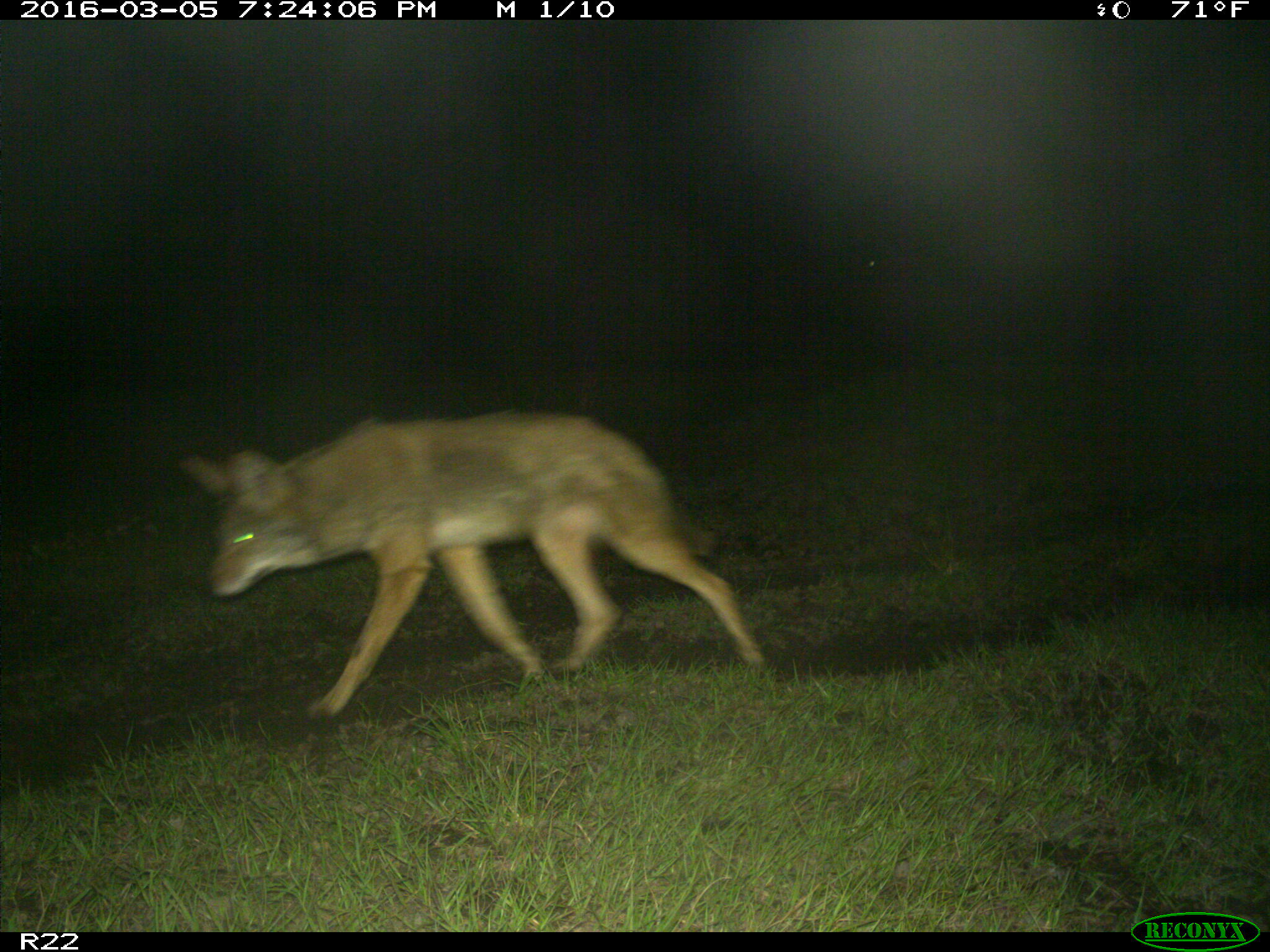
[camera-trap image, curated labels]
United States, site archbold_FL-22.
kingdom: Animalia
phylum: Chordata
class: Mammalia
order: Carnivora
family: Canidae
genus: Canis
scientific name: Canis latrans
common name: coyote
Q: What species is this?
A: Canis latrans (coyote).